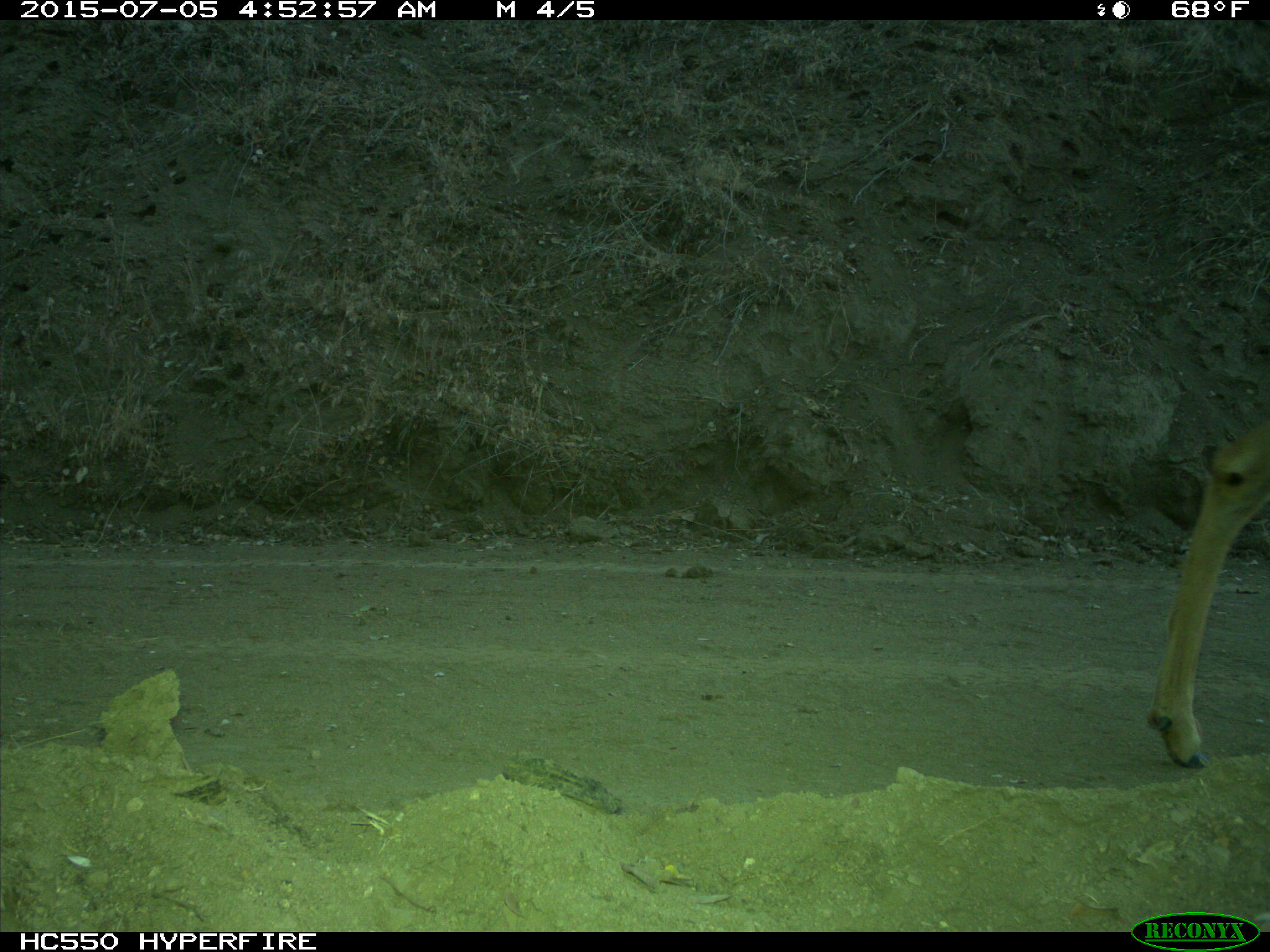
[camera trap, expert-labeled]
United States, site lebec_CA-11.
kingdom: Animalia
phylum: Chordata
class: Mammalia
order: Artiodactyla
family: Cervidae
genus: Odocoileus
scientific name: Odocoileus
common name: deer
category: unidentified deer